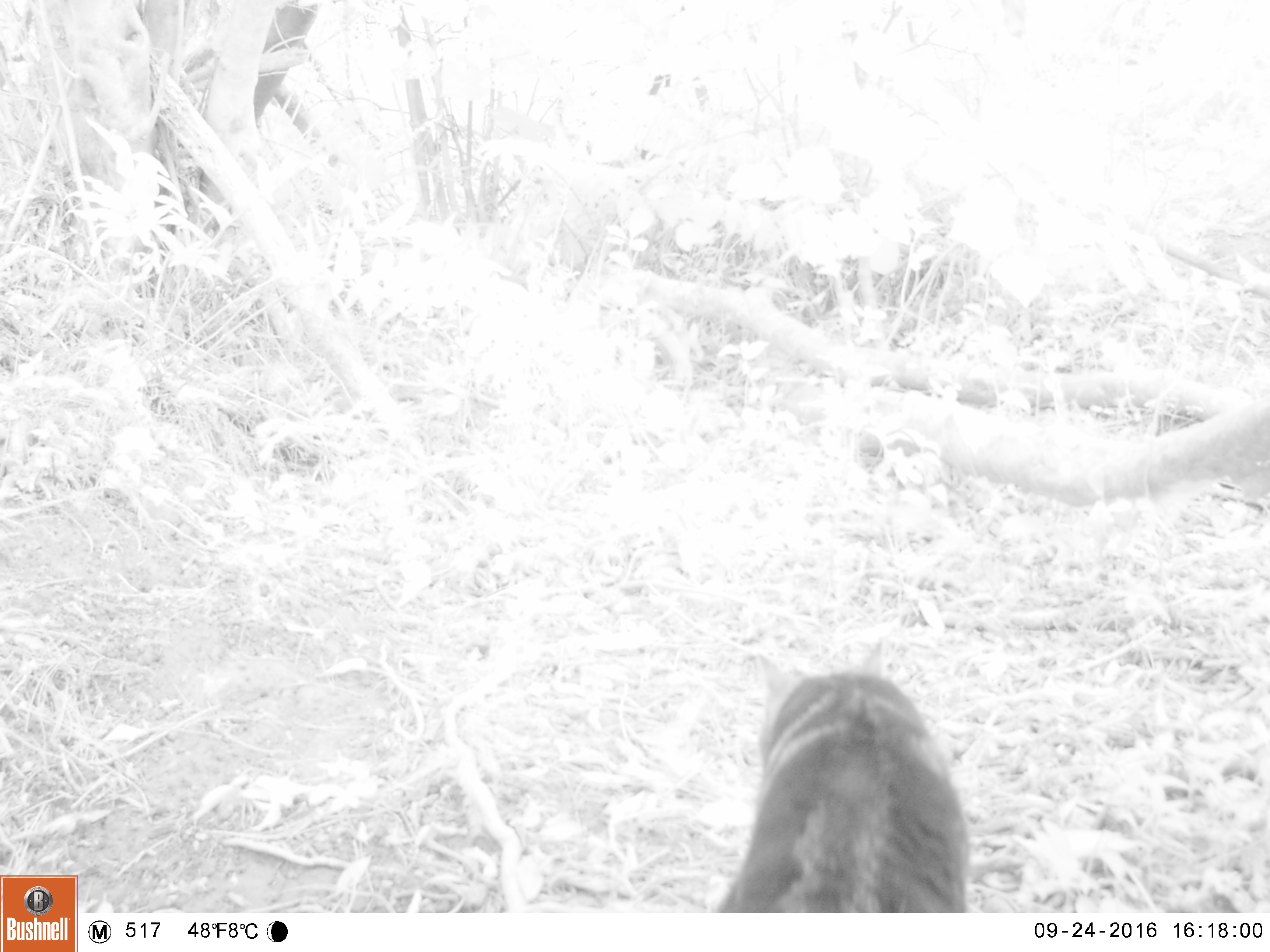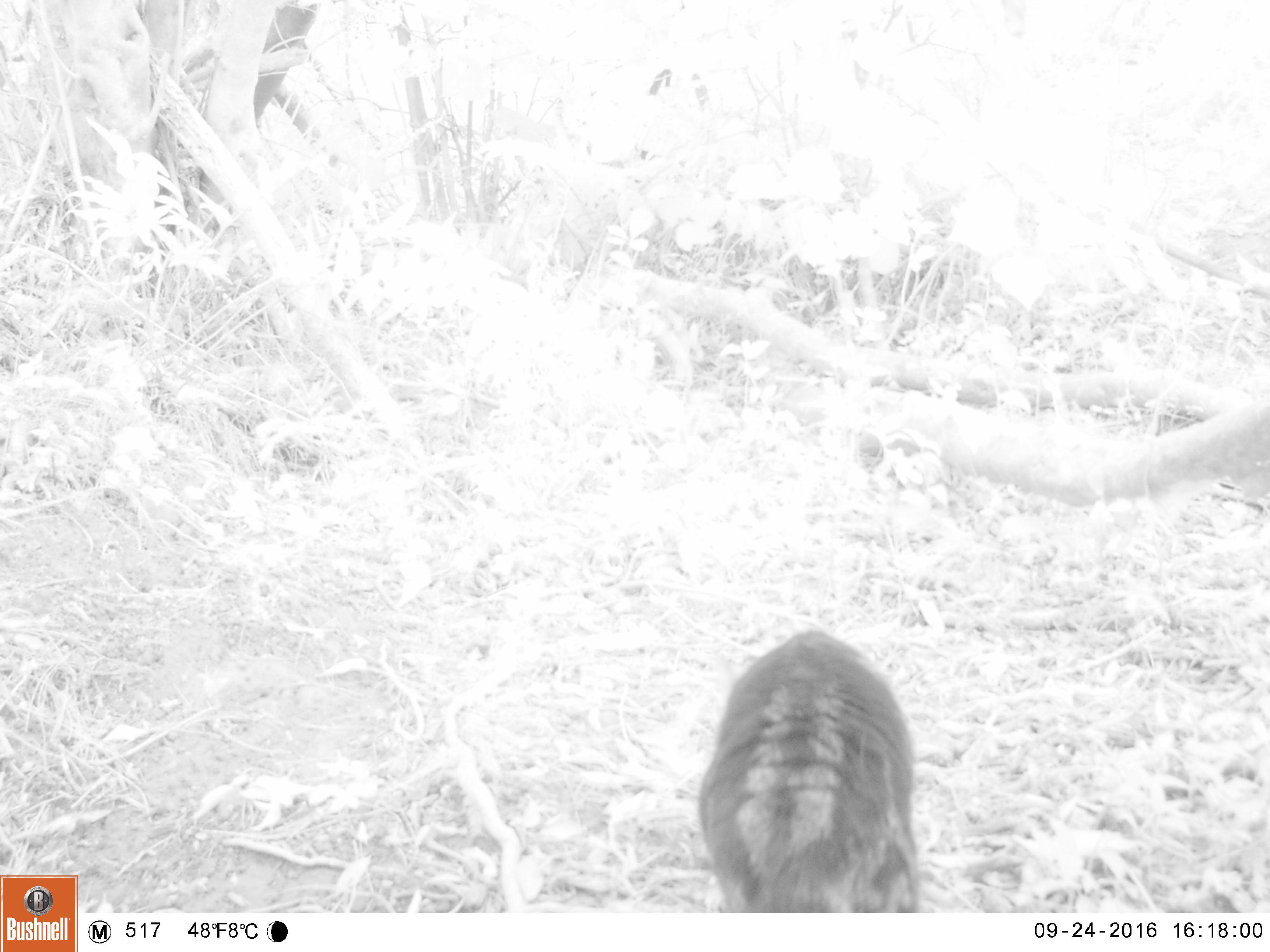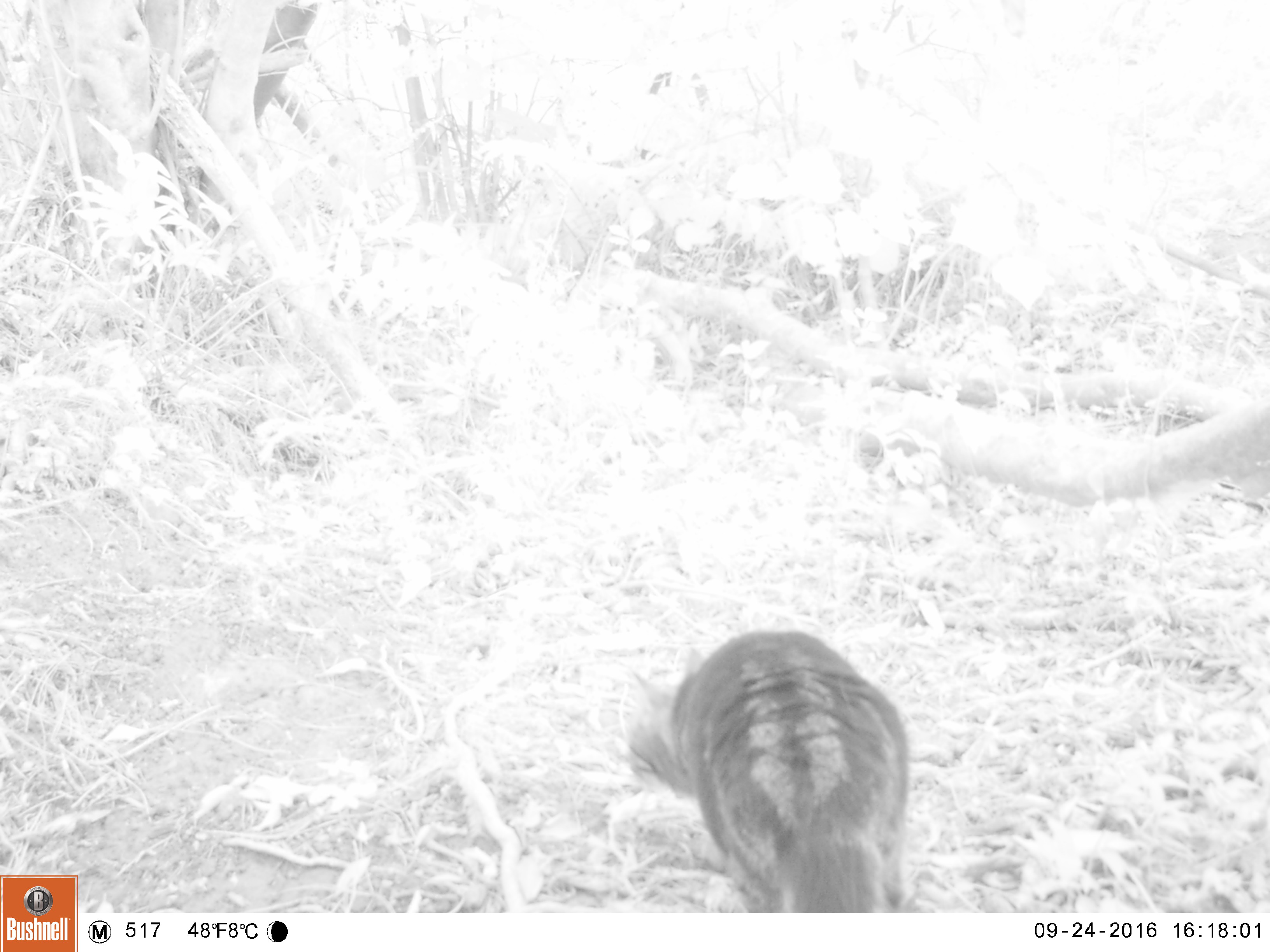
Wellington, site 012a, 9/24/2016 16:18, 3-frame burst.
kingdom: Animalia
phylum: Chordata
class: Mammalia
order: Carnivora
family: Felidae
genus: Felis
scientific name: Felis catus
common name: cat